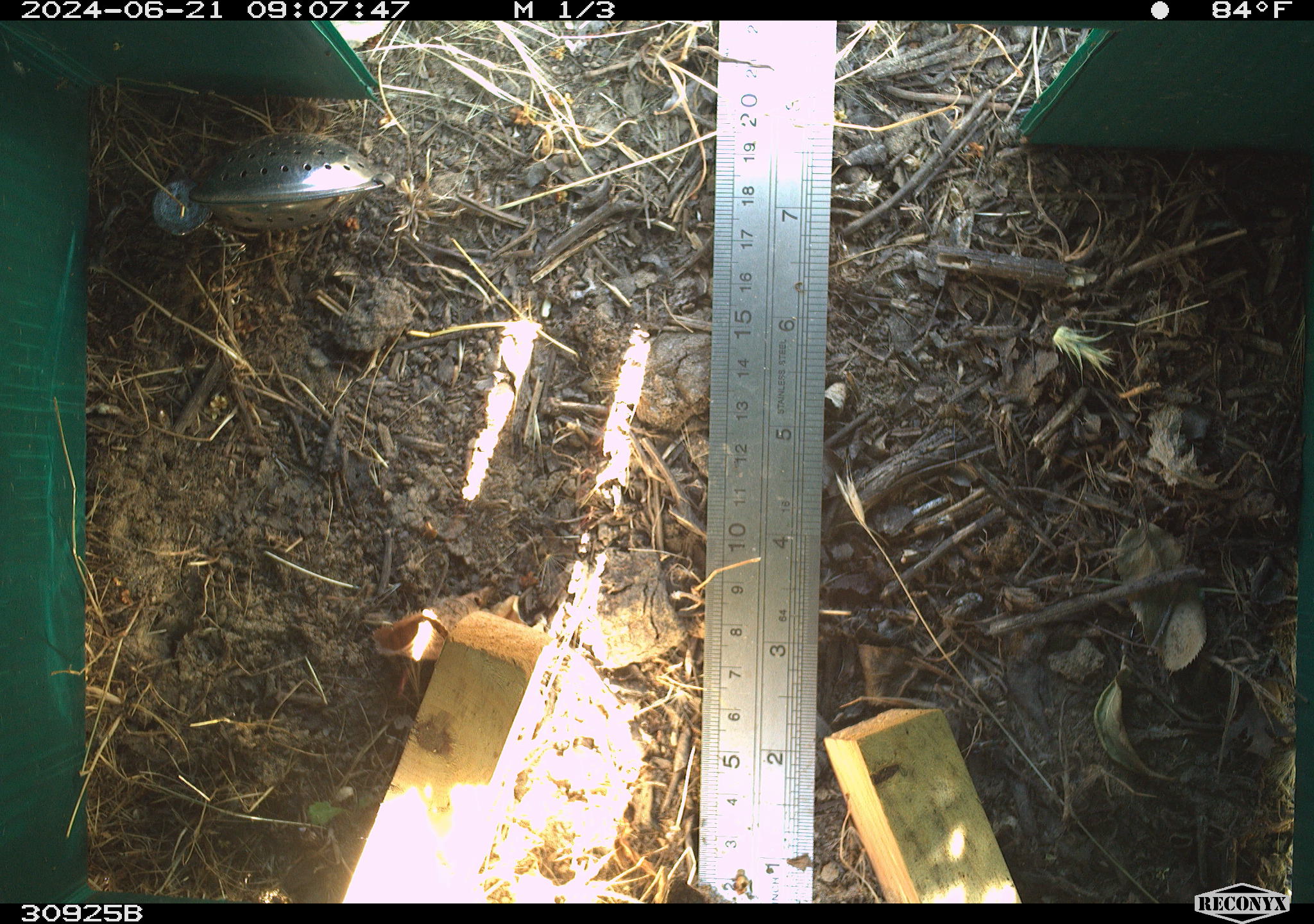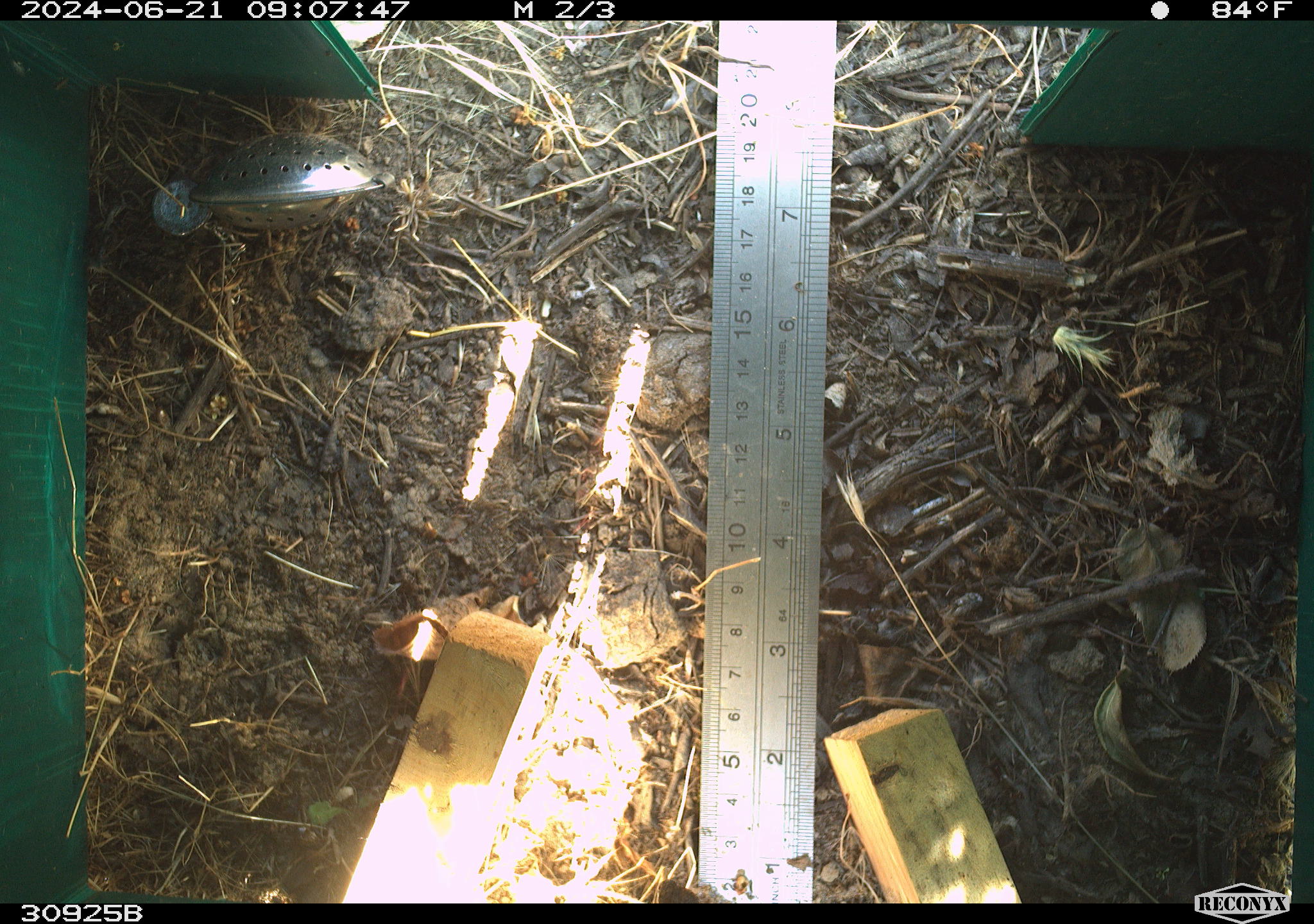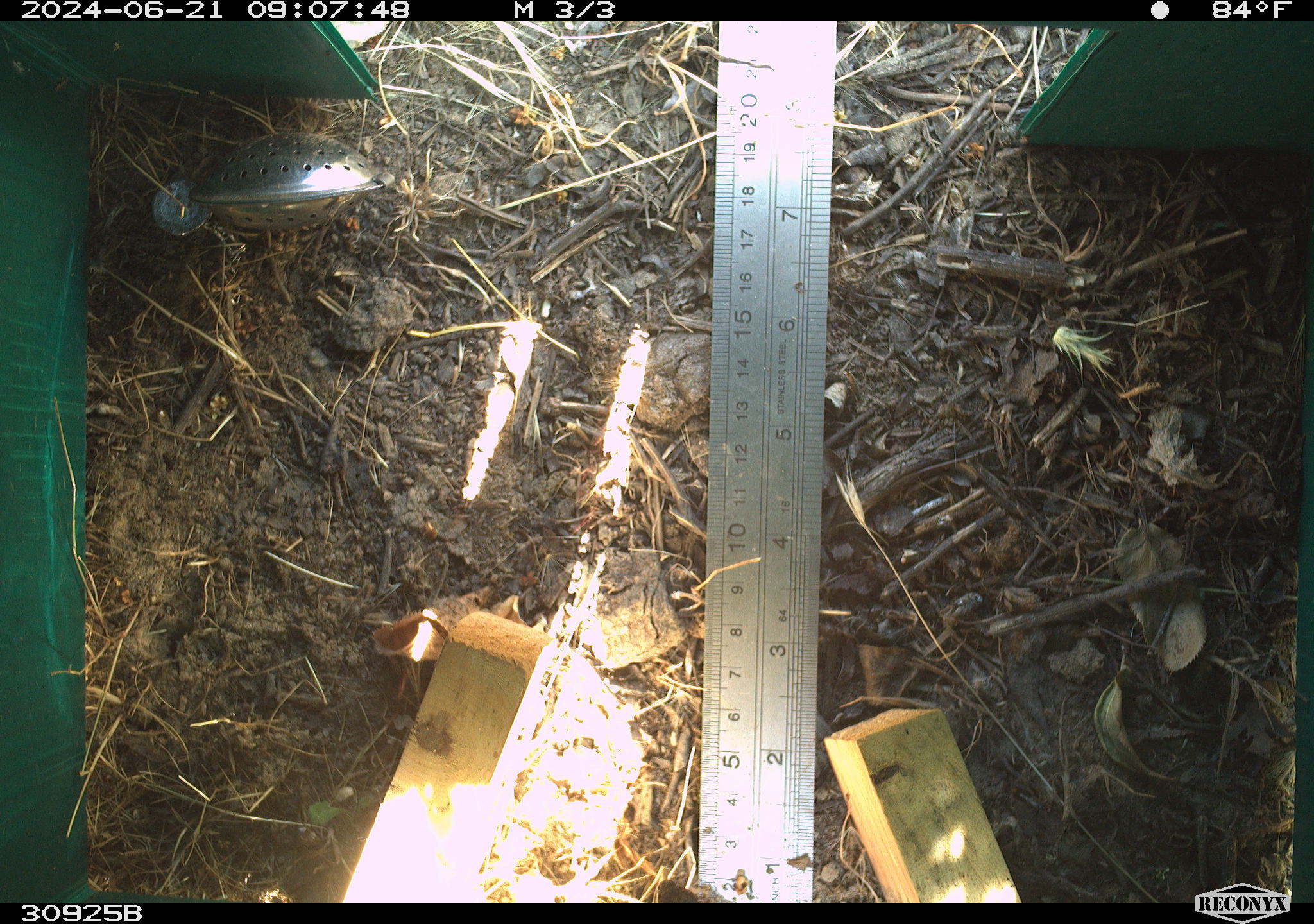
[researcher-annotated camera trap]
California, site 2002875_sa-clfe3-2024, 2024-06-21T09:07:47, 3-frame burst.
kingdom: Animalia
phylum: Chordata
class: Reptilia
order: Squamata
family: Phrynosomatidae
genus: Sceloporus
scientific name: Sceloporus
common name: spiny lizards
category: sceloporus species